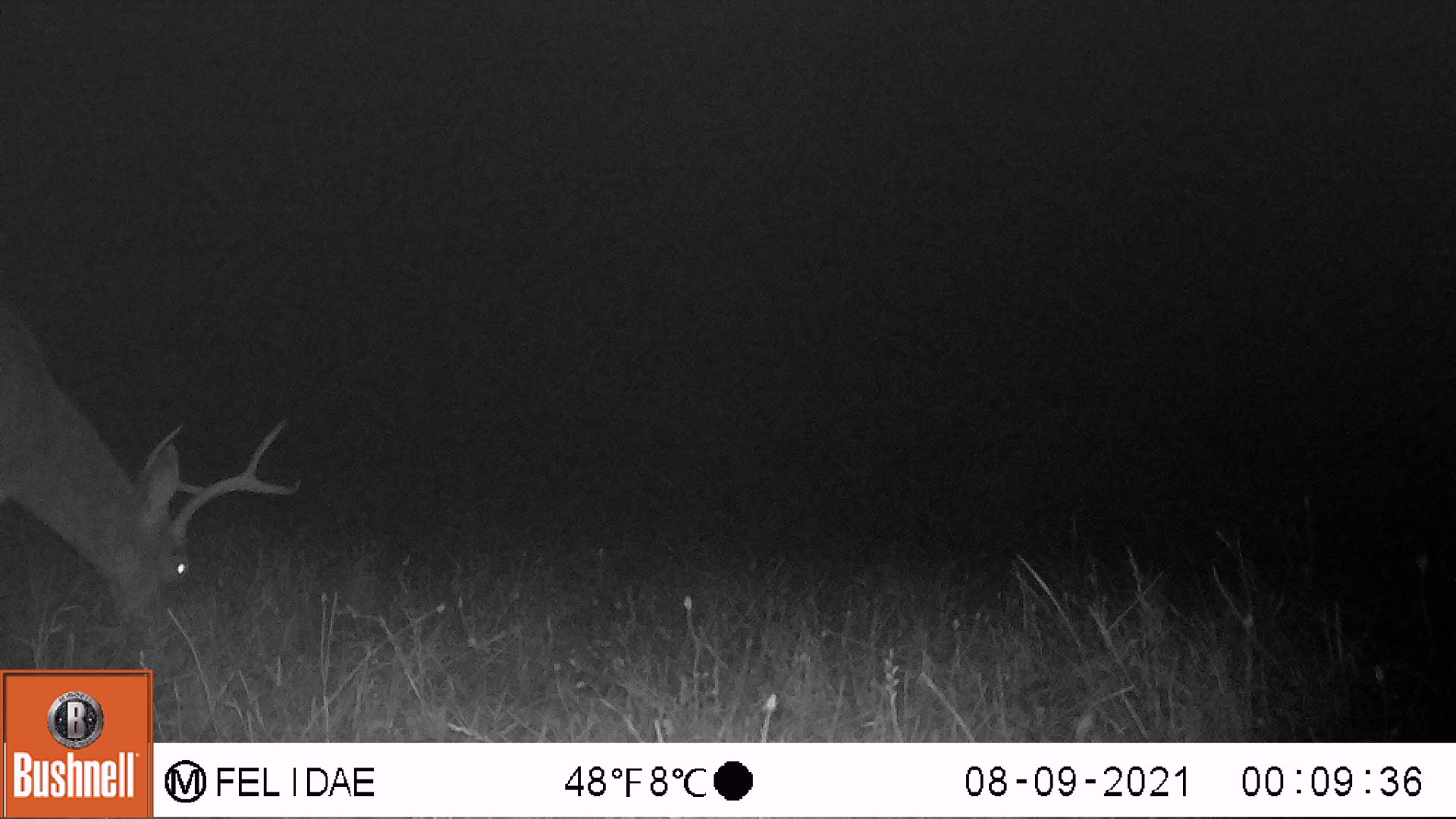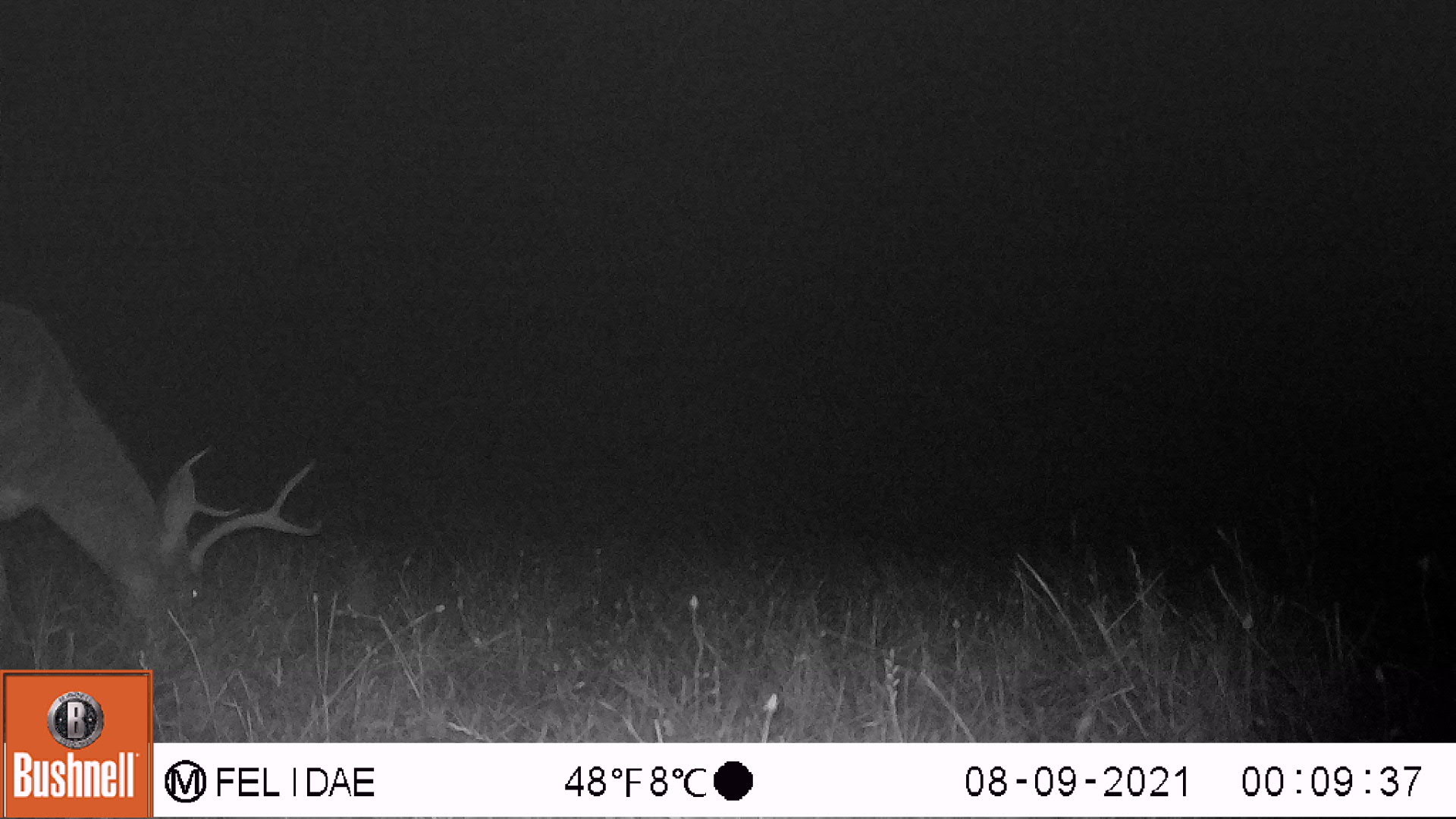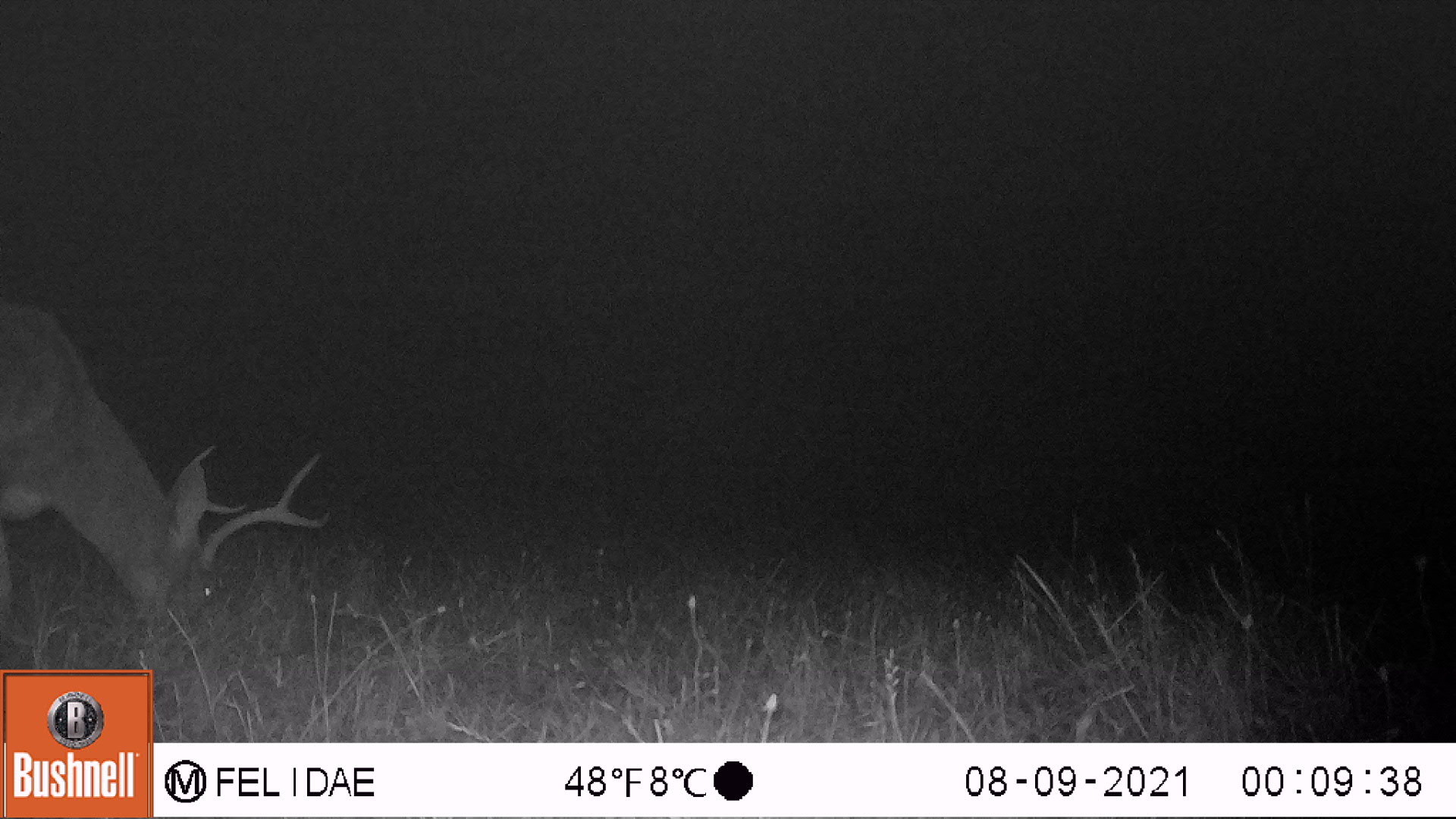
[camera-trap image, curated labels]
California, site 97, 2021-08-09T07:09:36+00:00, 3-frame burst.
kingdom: Animalia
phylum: Chordata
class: Mammalia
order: Artiodactyla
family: Cervidae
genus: Odocoileus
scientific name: Odocoileus hemionus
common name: mule deer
Mule deer (Odocoileus hemionus).